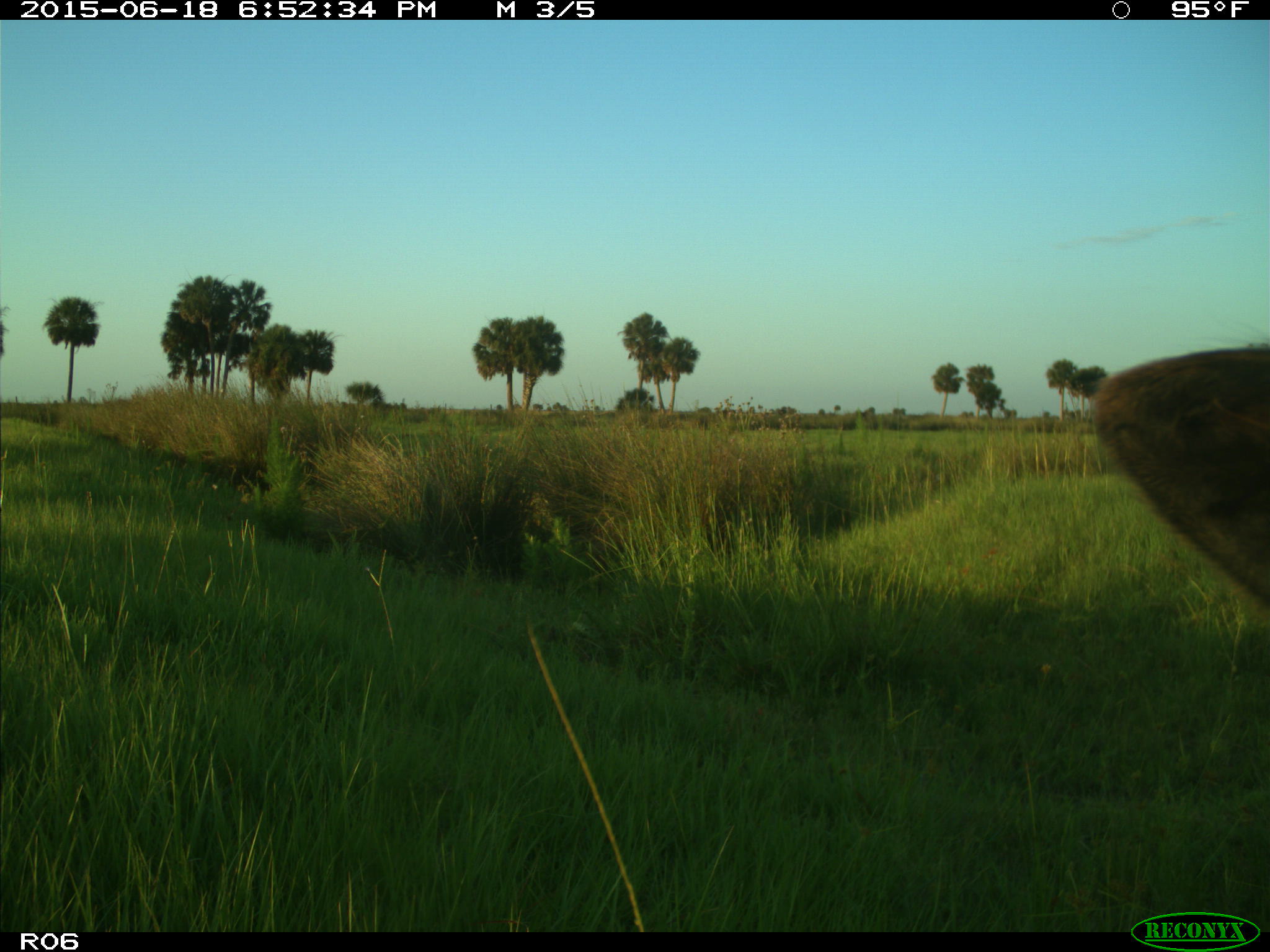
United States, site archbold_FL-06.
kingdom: Animalia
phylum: Chordata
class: Mammalia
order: Artiodactyla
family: Bovidae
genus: Bos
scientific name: Bos taurus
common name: domestic cow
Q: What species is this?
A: Bos taurus (domestic cow).